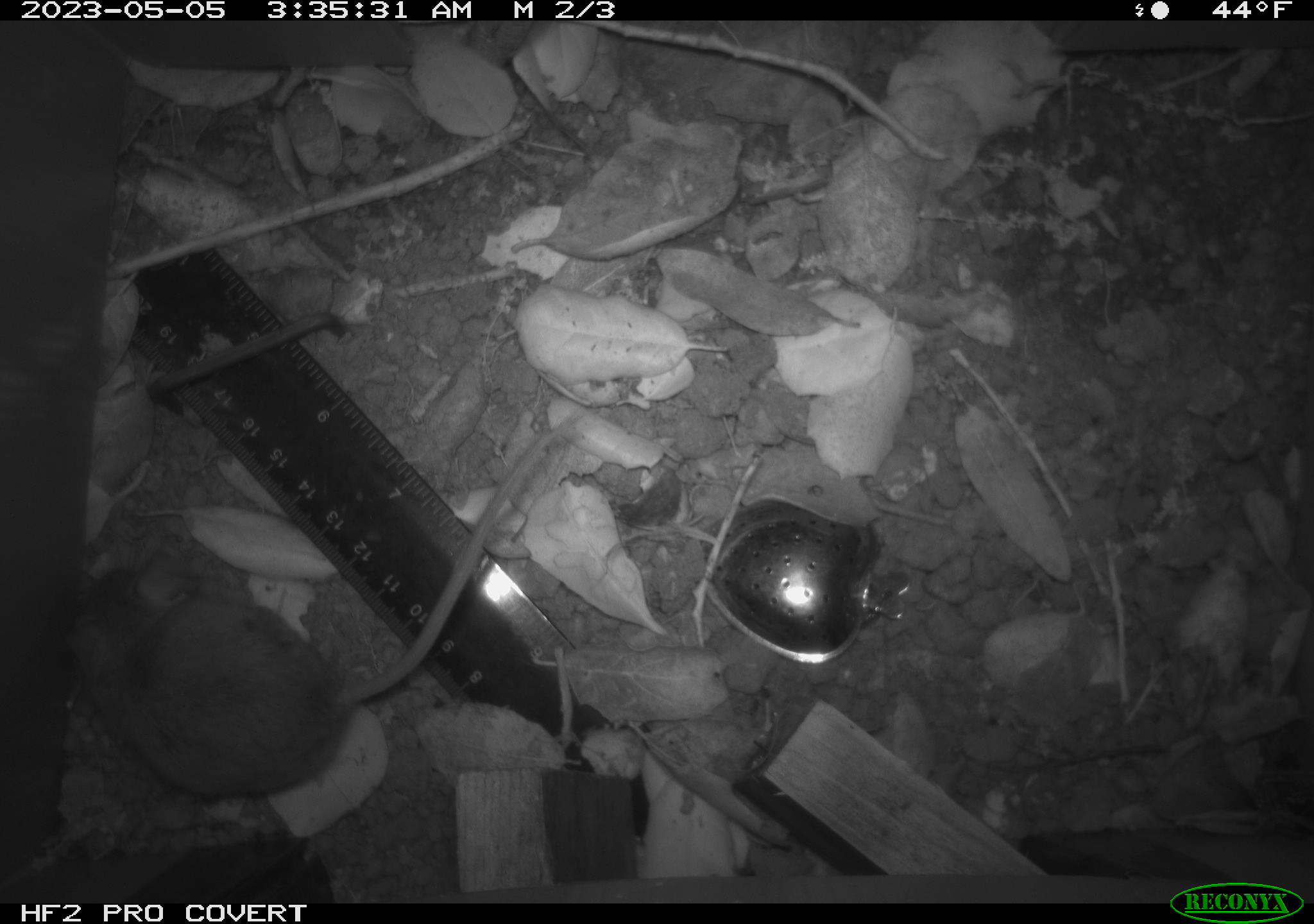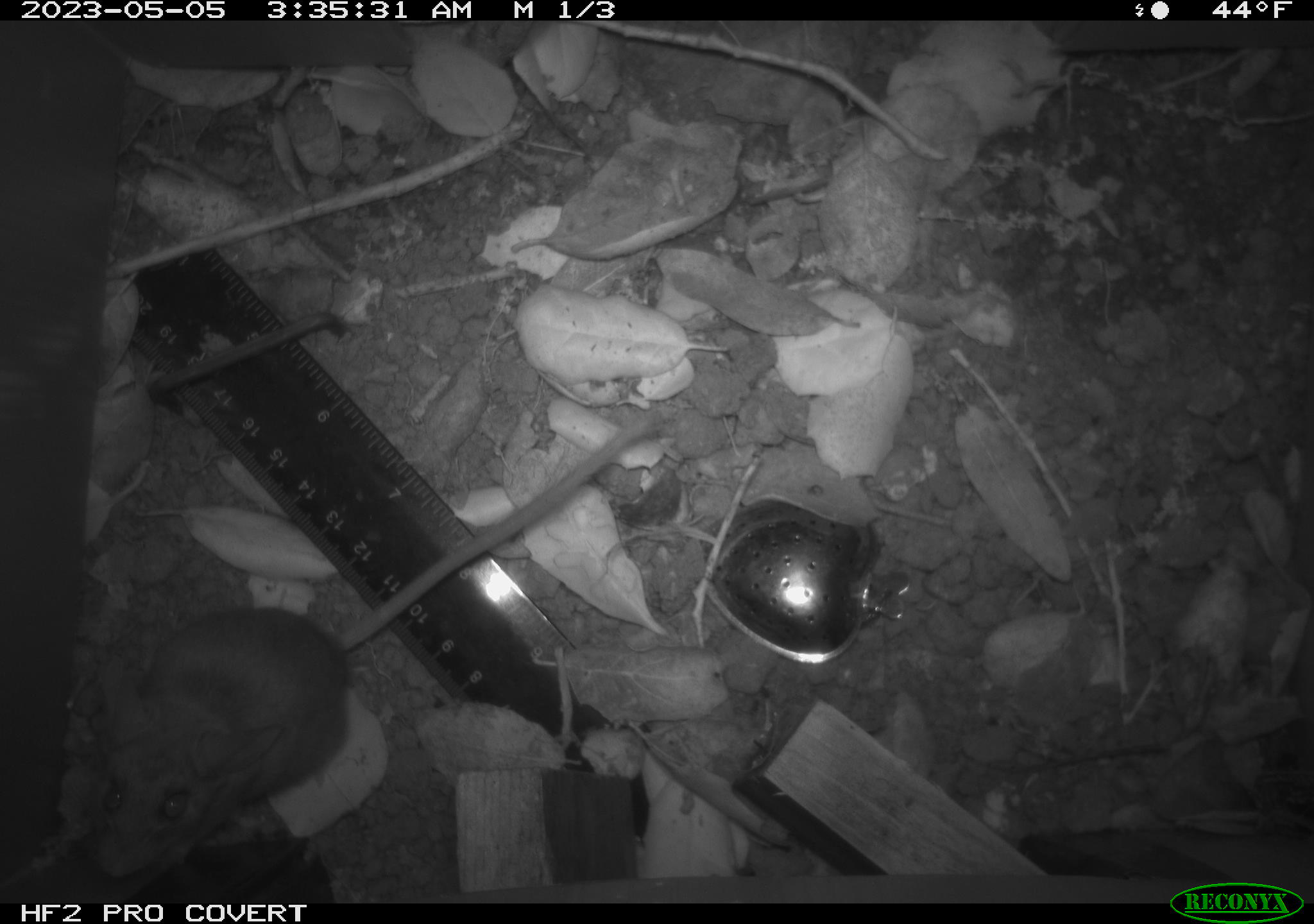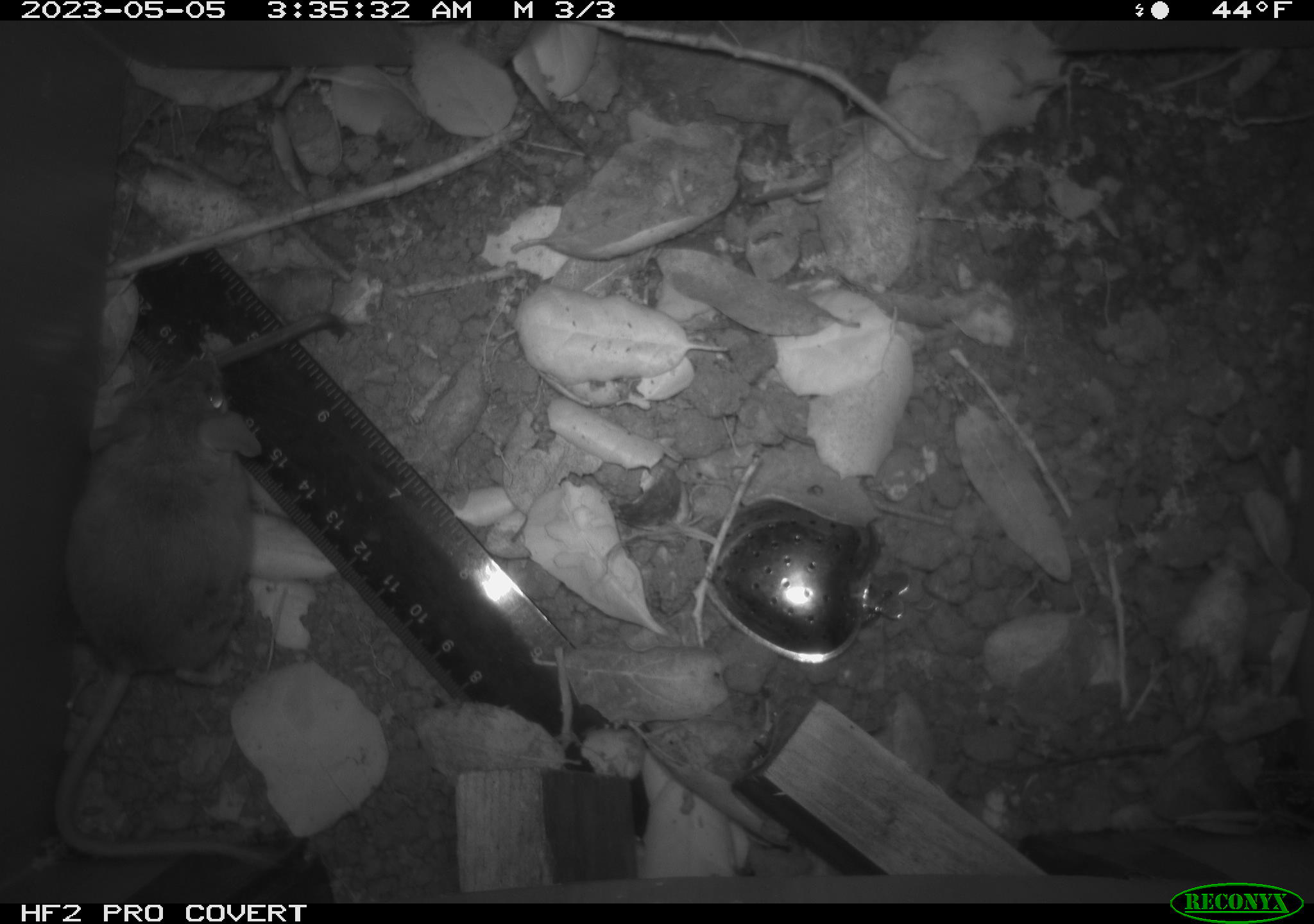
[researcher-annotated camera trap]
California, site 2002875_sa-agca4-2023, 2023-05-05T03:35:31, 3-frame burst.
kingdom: Animalia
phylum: Chordata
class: Mammalia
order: Rodentia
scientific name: Rodentia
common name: mouse species